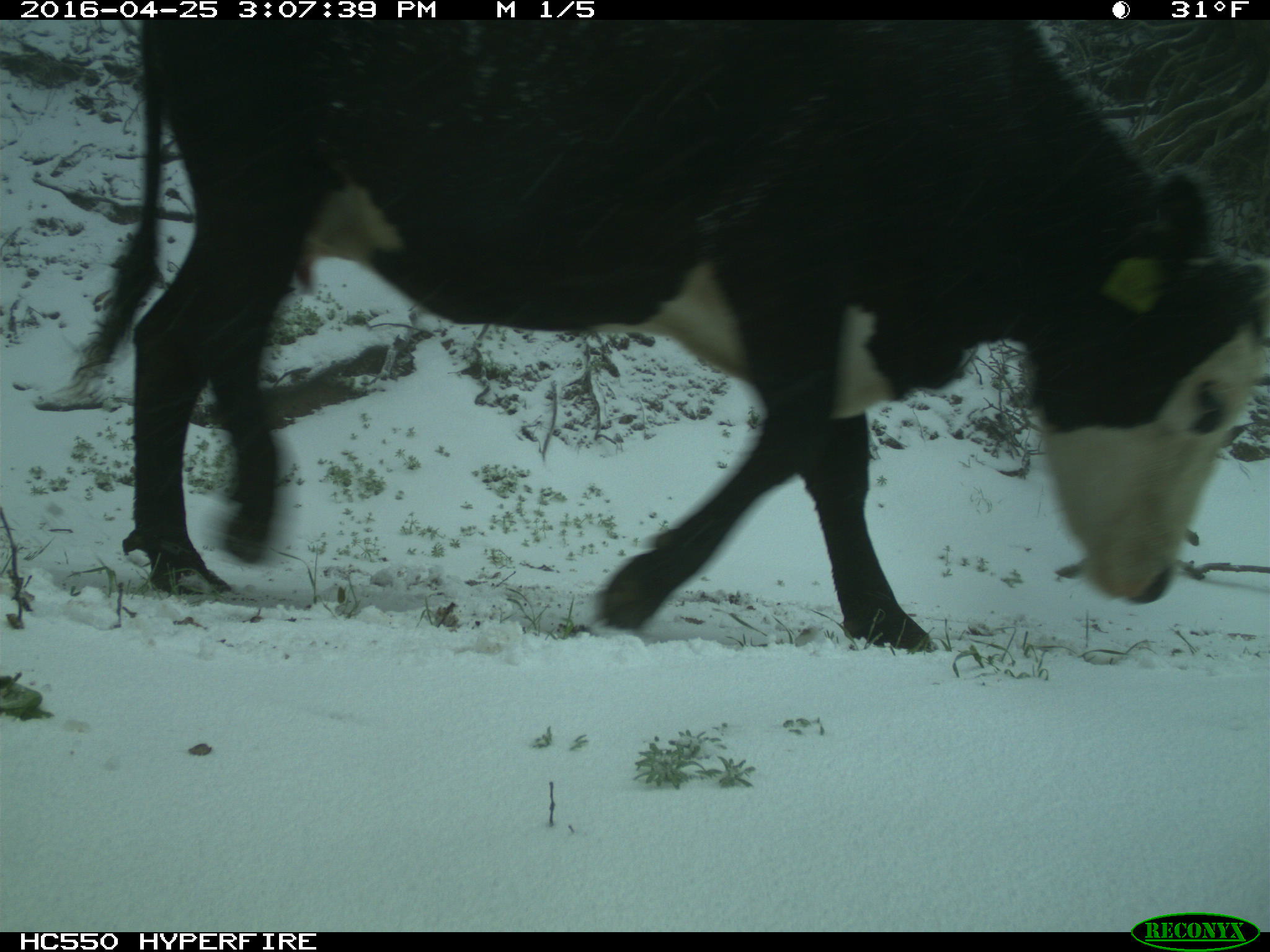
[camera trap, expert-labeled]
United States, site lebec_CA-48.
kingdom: Animalia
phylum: Chordata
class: Mammalia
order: Artiodactyla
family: Bovidae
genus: Bos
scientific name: Bos taurus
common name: domestic cow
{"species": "Bos taurus (domestic cow)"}